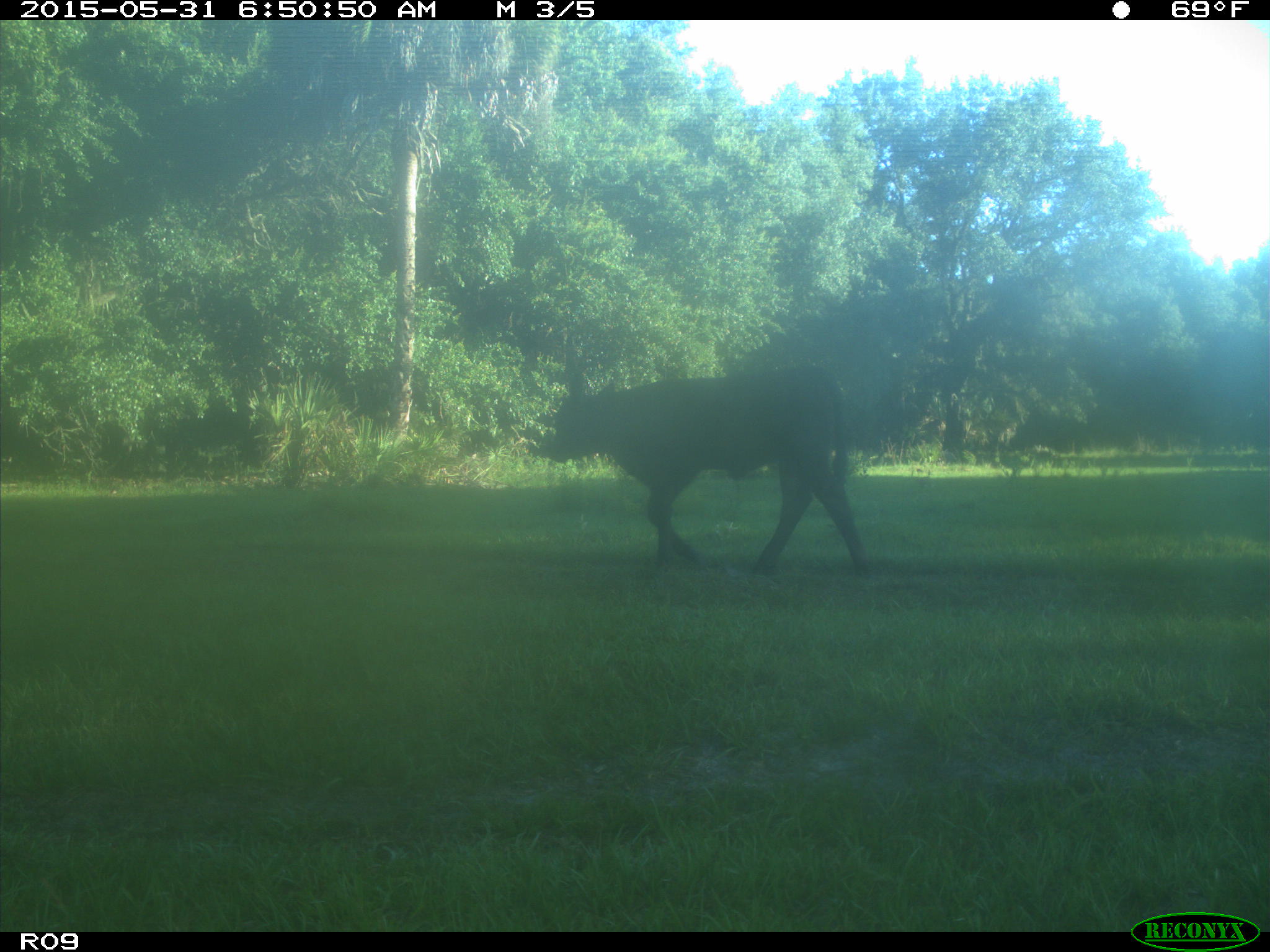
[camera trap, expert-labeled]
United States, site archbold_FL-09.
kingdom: Animalia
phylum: Chordata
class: Mammalia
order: Artiodactyla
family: Bovidae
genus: Bos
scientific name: Bos taurus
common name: domestic cow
Bos taurus (domestic cow).